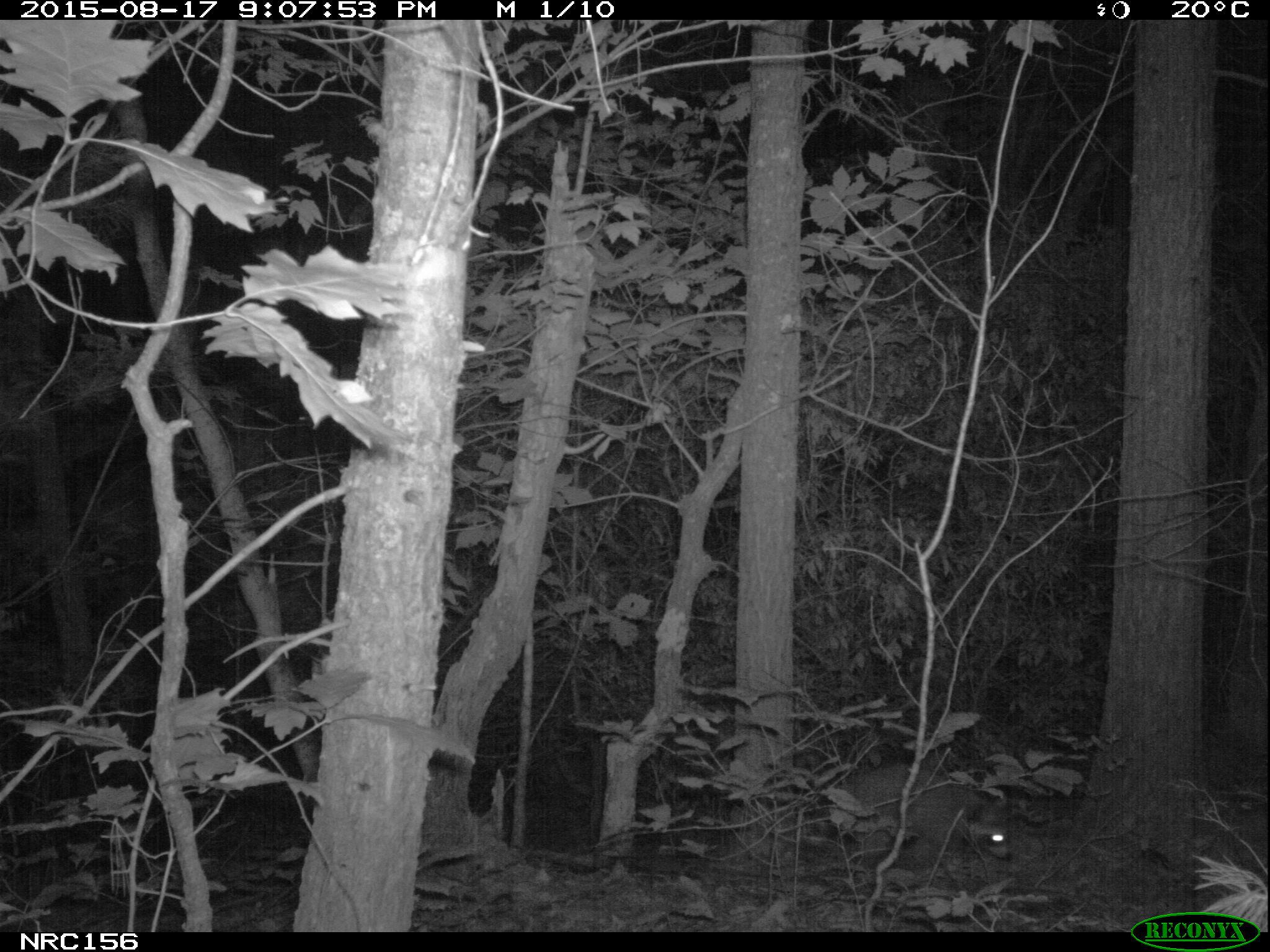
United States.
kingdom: Animalia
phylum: Chordata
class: Mammalia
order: Carnivora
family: Procyonidae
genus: Procyon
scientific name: Procyon lotor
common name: northern raccoon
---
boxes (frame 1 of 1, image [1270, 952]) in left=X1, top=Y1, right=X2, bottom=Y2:
Northern Raccoon: left=812, top=747, right=1019, bottom=879